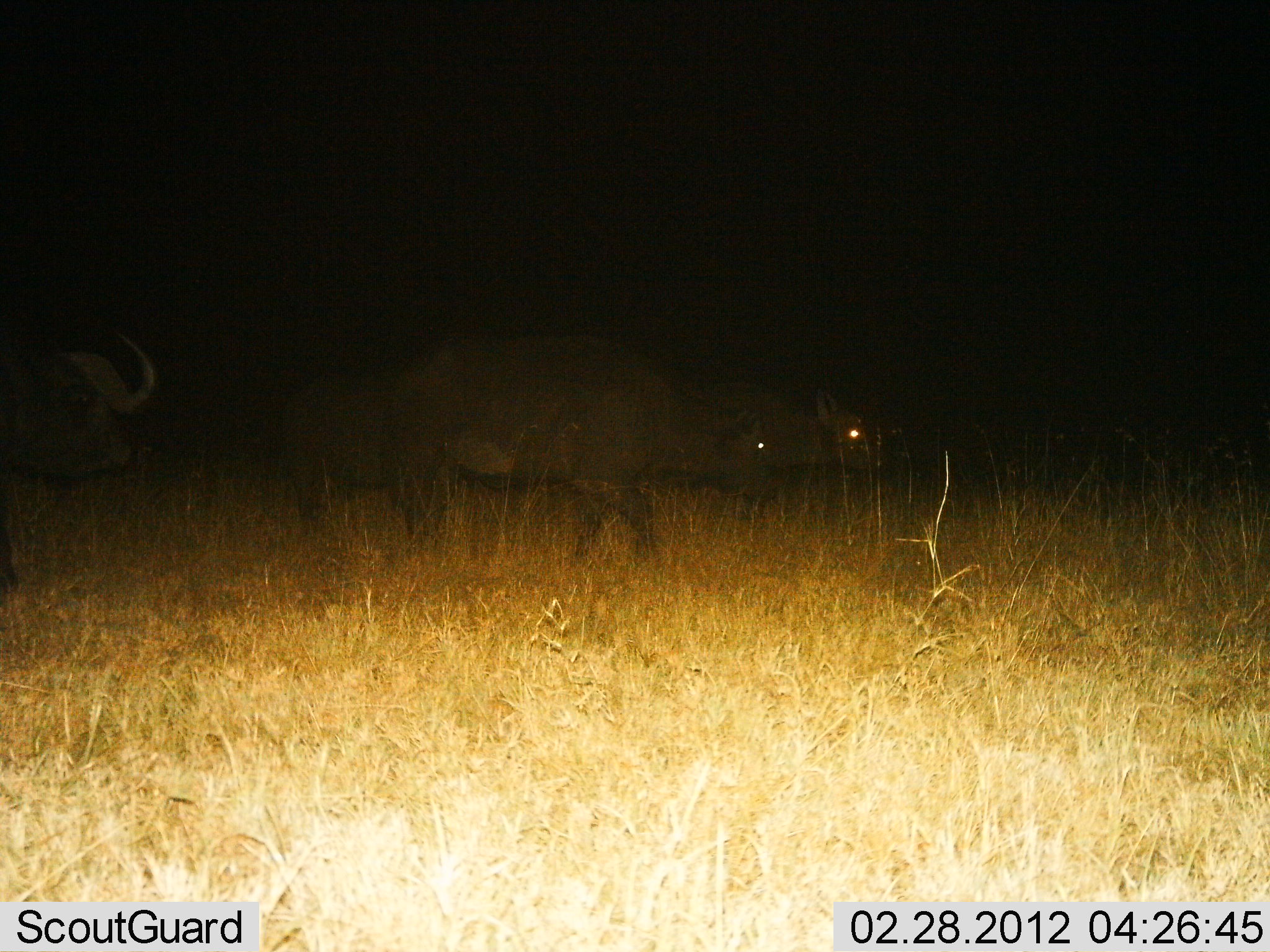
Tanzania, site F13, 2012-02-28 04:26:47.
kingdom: Animalia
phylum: Chordata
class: Mammalia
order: Artiodactyla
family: Bovidae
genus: Syncerus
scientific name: Syncerus caffer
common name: cape buffalo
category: buffalo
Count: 4.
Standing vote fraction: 35%.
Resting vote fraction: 0%.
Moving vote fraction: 65%.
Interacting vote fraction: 0%.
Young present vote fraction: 18%.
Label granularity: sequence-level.